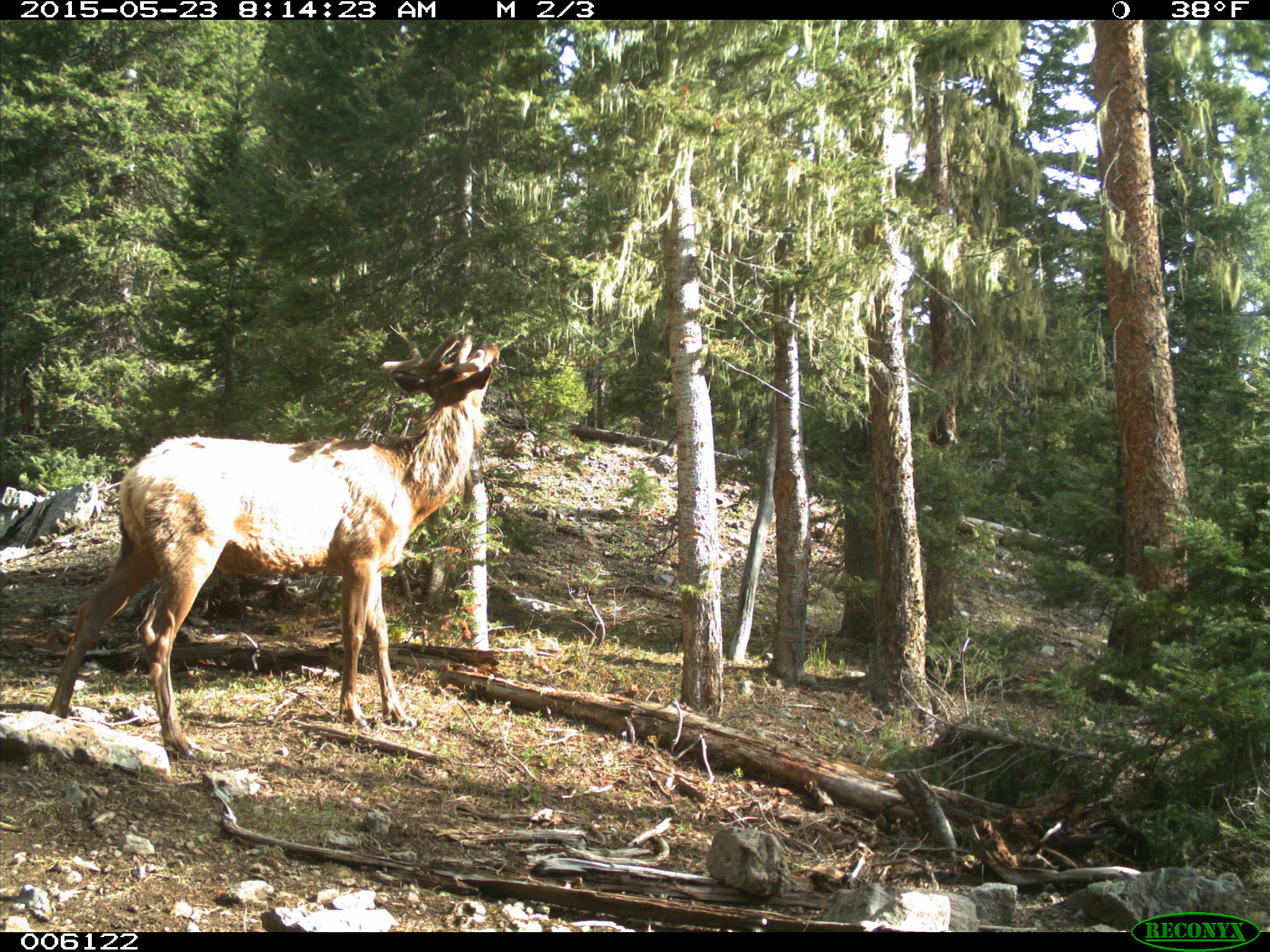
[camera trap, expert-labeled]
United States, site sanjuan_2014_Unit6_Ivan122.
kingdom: Animalia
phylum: Chordata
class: Mammalia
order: Artiodactyla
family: Cervidae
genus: Cervus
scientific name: Cervus elaphus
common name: red deer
Cervus elaphus (red deer).